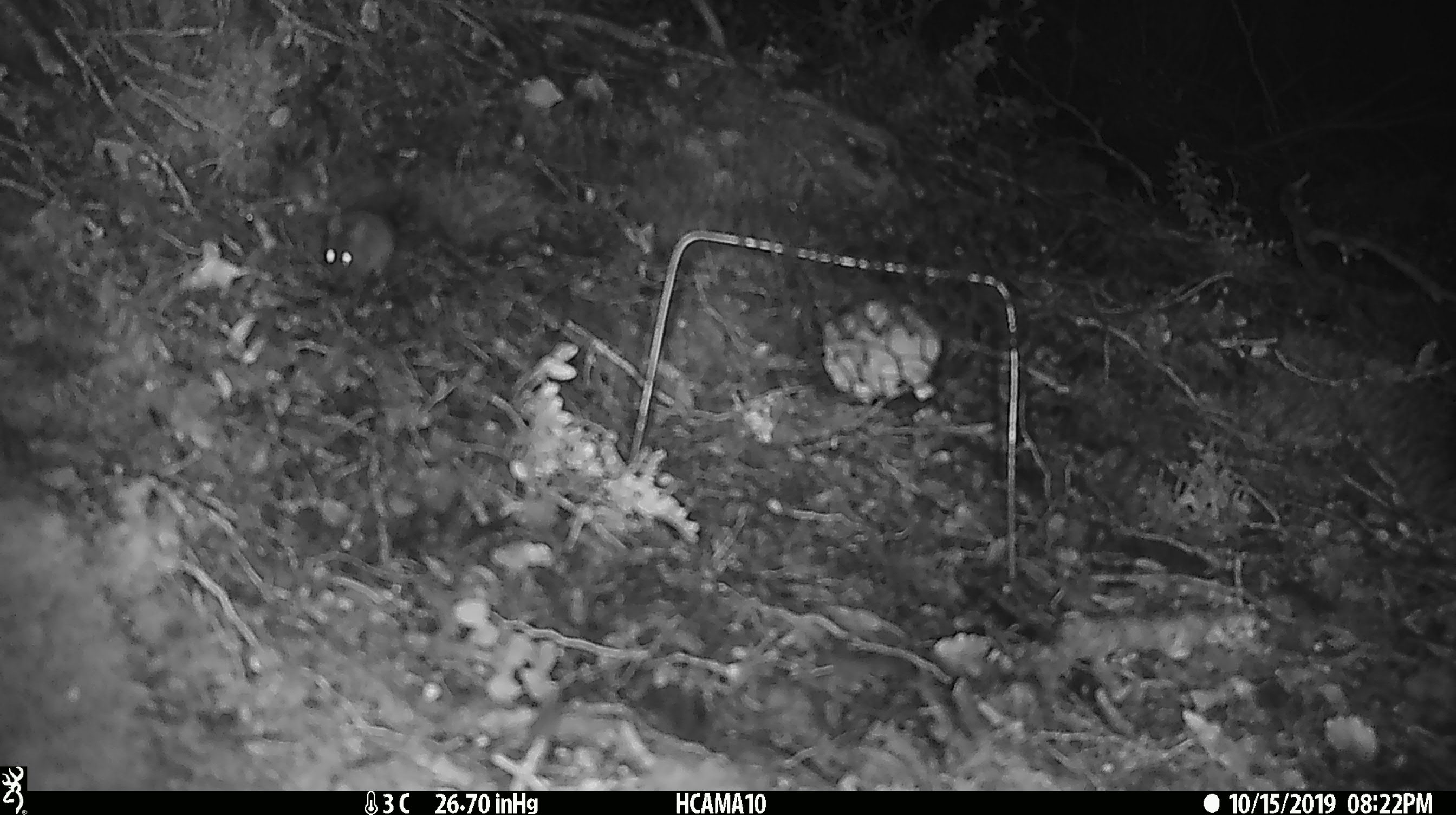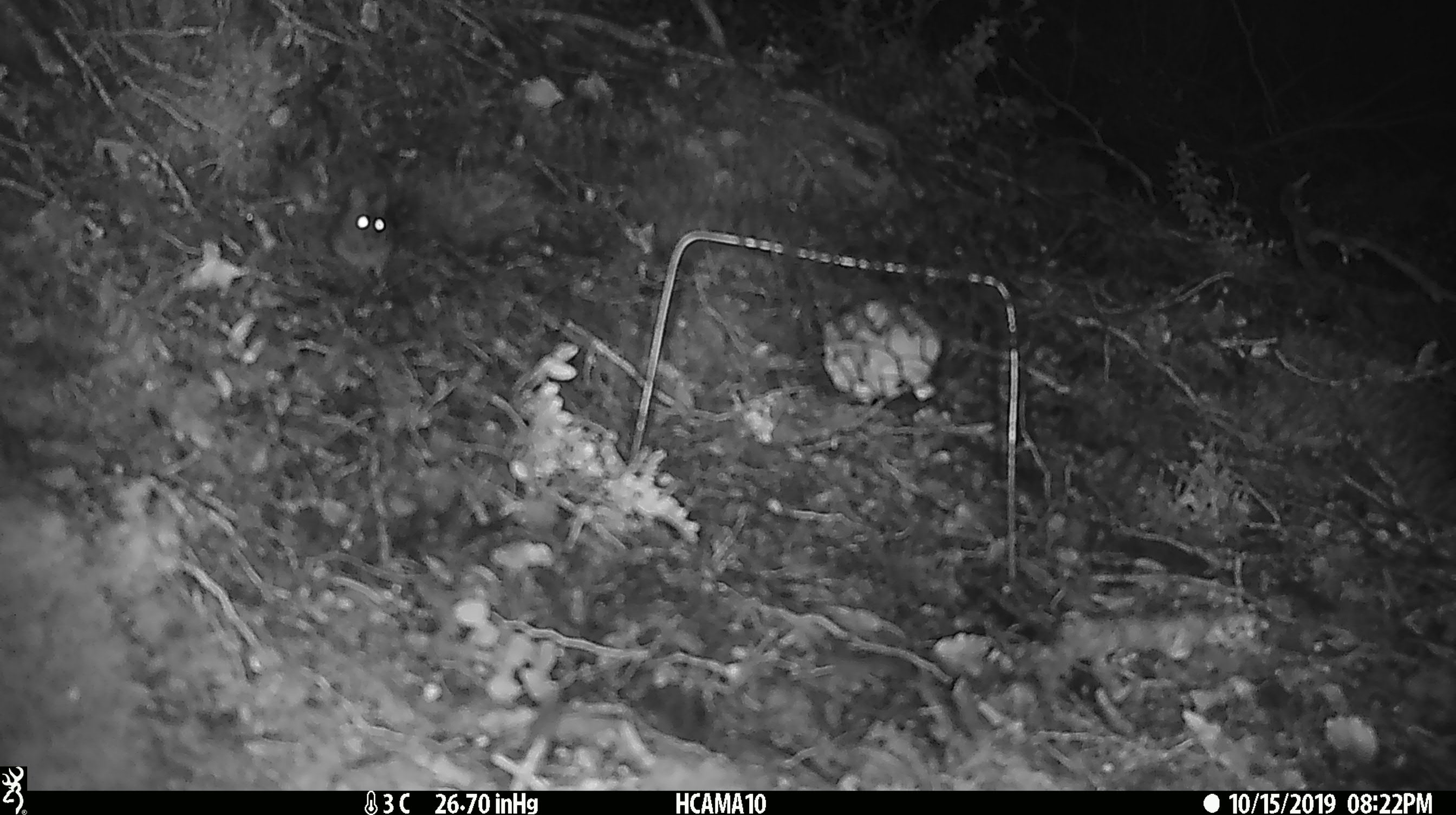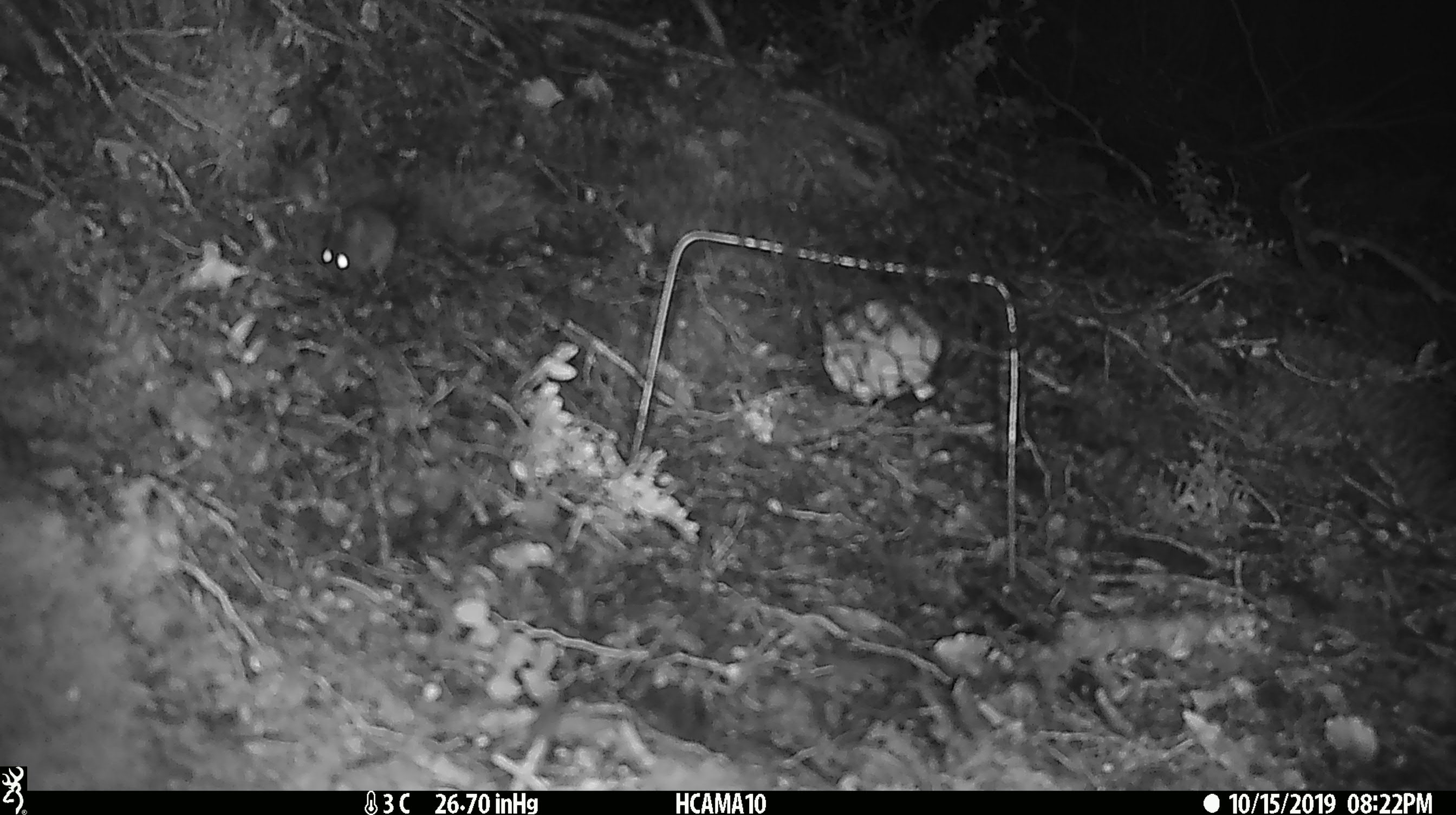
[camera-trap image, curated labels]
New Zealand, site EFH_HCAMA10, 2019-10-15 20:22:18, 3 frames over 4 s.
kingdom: Animalia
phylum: Chordata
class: Mammalia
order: Rodentia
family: Muridae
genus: Mus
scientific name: Mus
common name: mouse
Mouse (Mus).